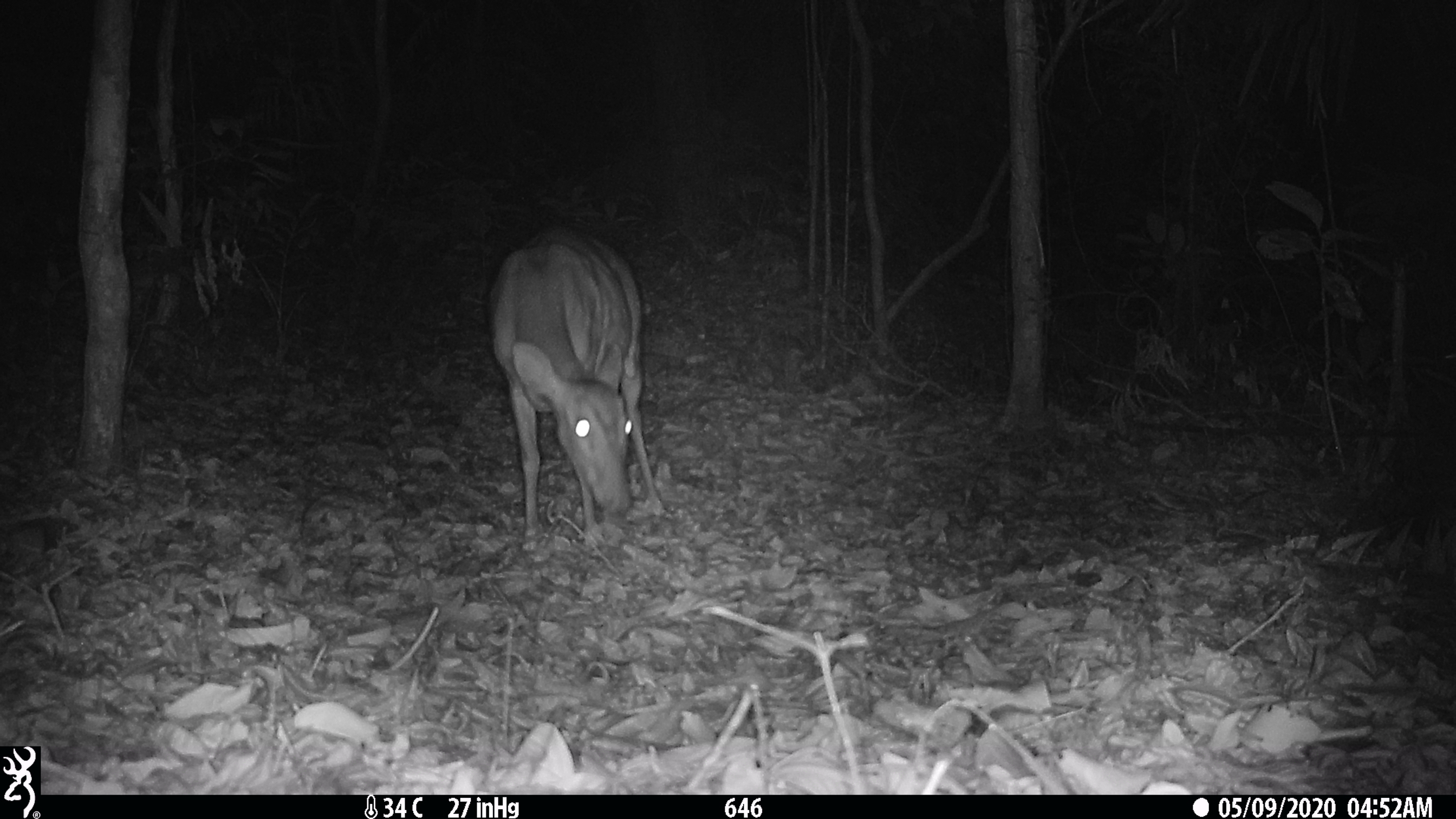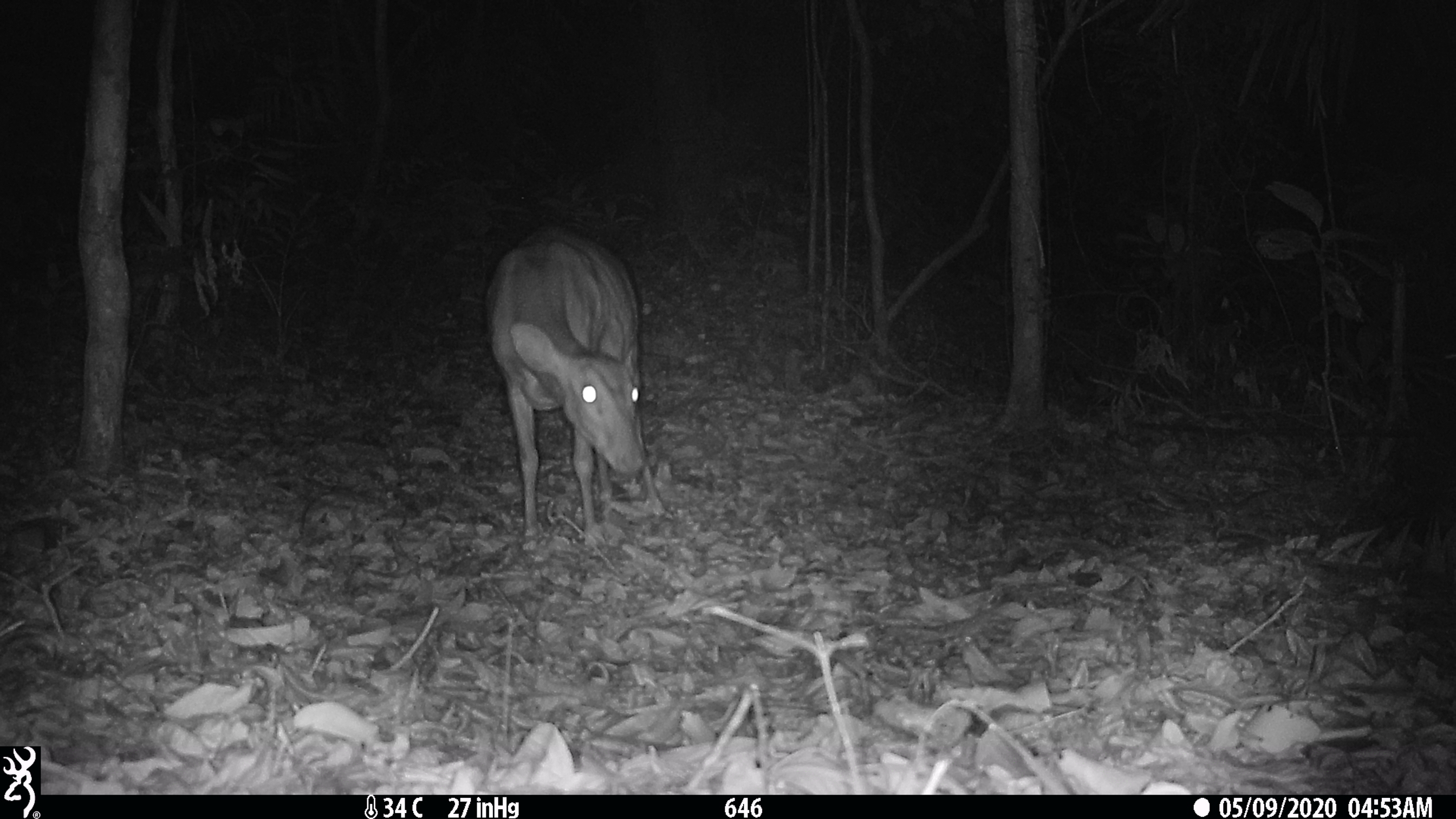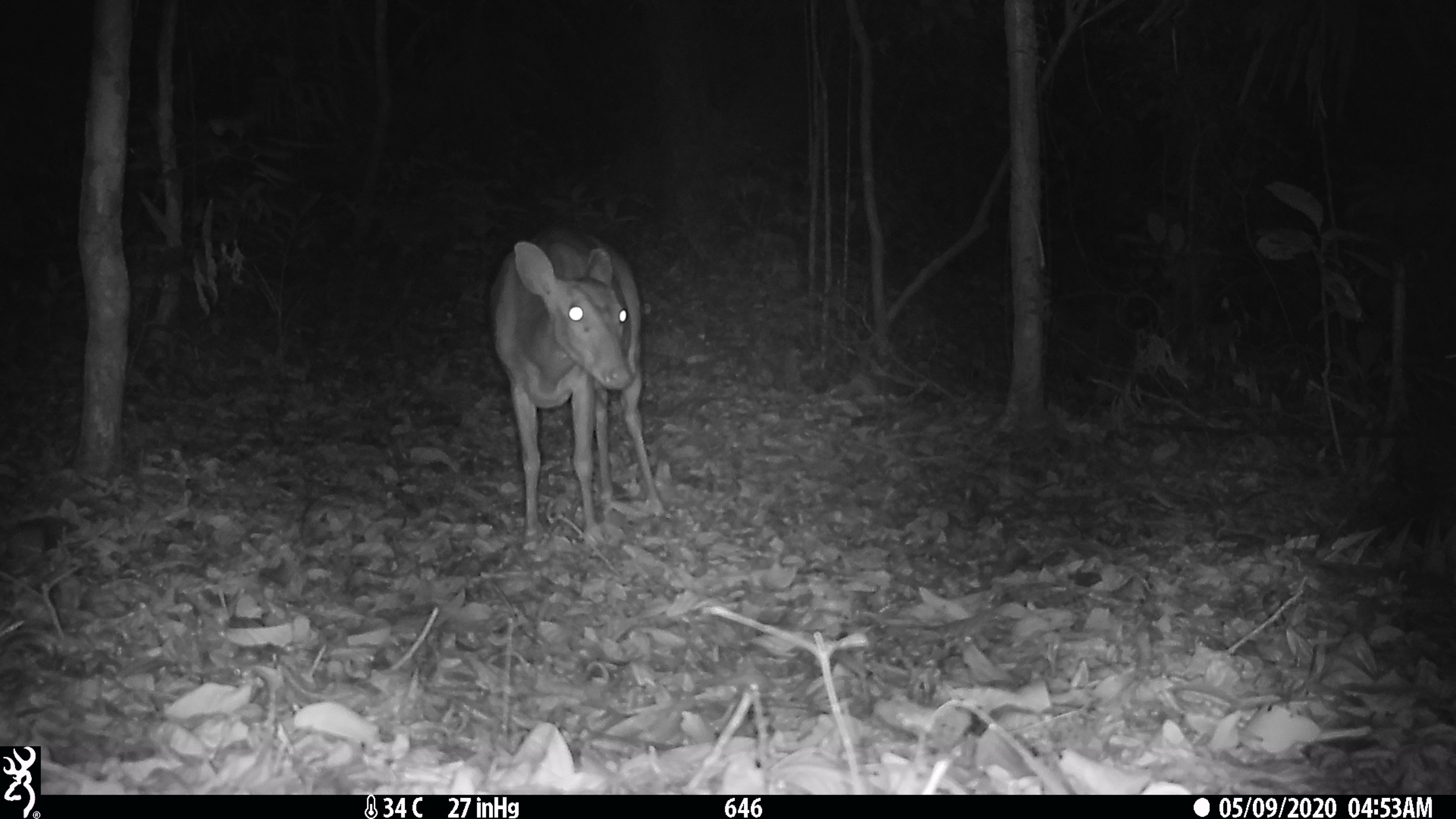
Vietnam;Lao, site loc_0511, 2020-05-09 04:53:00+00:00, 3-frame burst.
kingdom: Animalia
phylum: Chordata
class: Mammalia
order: Artiodactyla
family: Cervidae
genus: Muntiacus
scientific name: Muntiacus vuquangensis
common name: large-antlered muntjac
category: large antlered muntjac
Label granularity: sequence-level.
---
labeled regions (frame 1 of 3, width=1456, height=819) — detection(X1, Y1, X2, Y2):
large antlered muntjac: detection(483, 224, 663, 545)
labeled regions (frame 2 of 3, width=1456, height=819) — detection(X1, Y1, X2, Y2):
large antlered muntjac: detection(483, 224, 663, 548)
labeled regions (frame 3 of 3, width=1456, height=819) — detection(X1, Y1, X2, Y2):
large antlered muntjac: detection(483, 224, 663, 548)